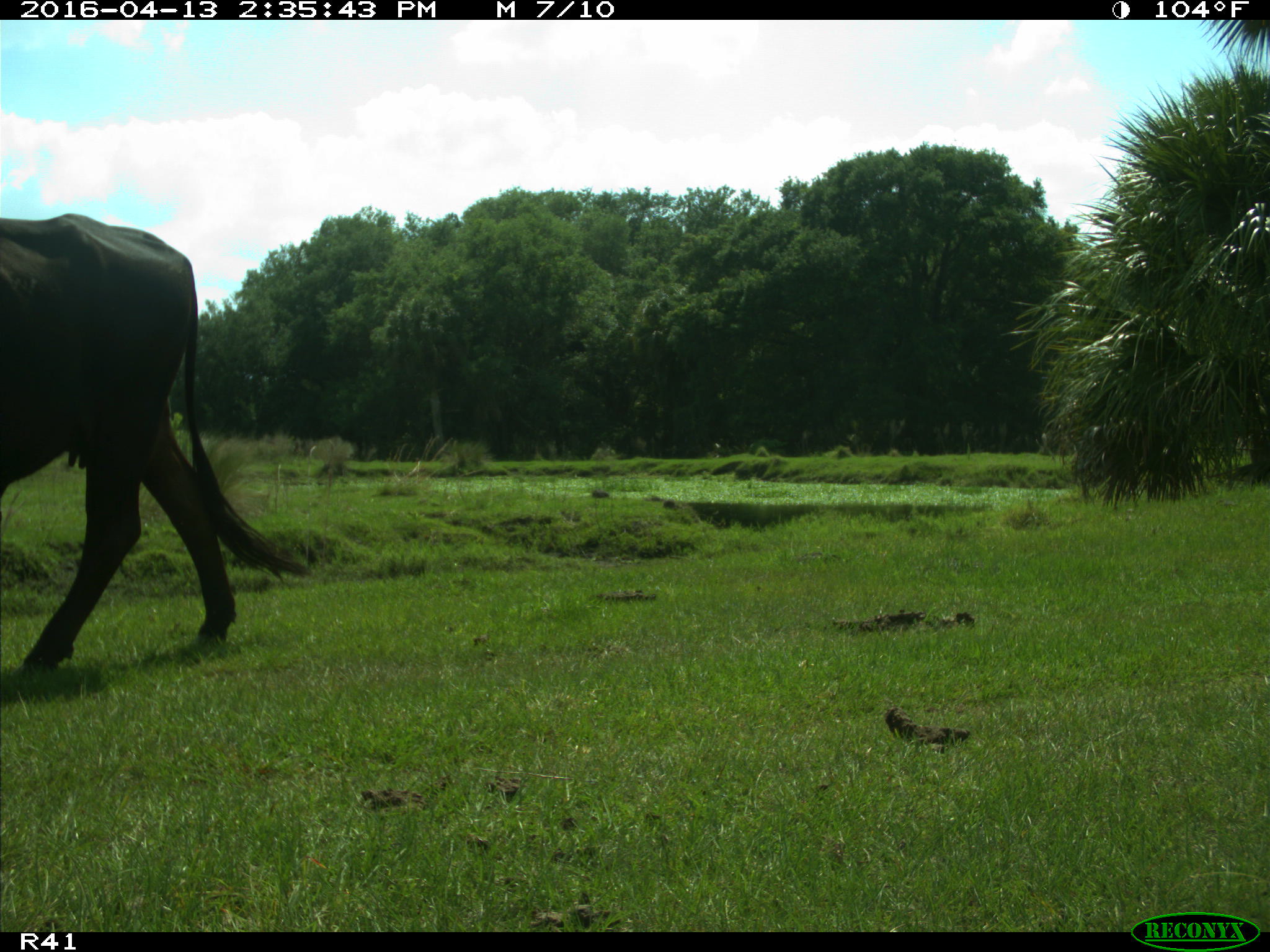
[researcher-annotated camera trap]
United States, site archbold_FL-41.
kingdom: Animalia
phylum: Chordata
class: Mammalia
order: Artiodactyla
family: Bovidae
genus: Bos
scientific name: Bos taurus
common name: domestic cow